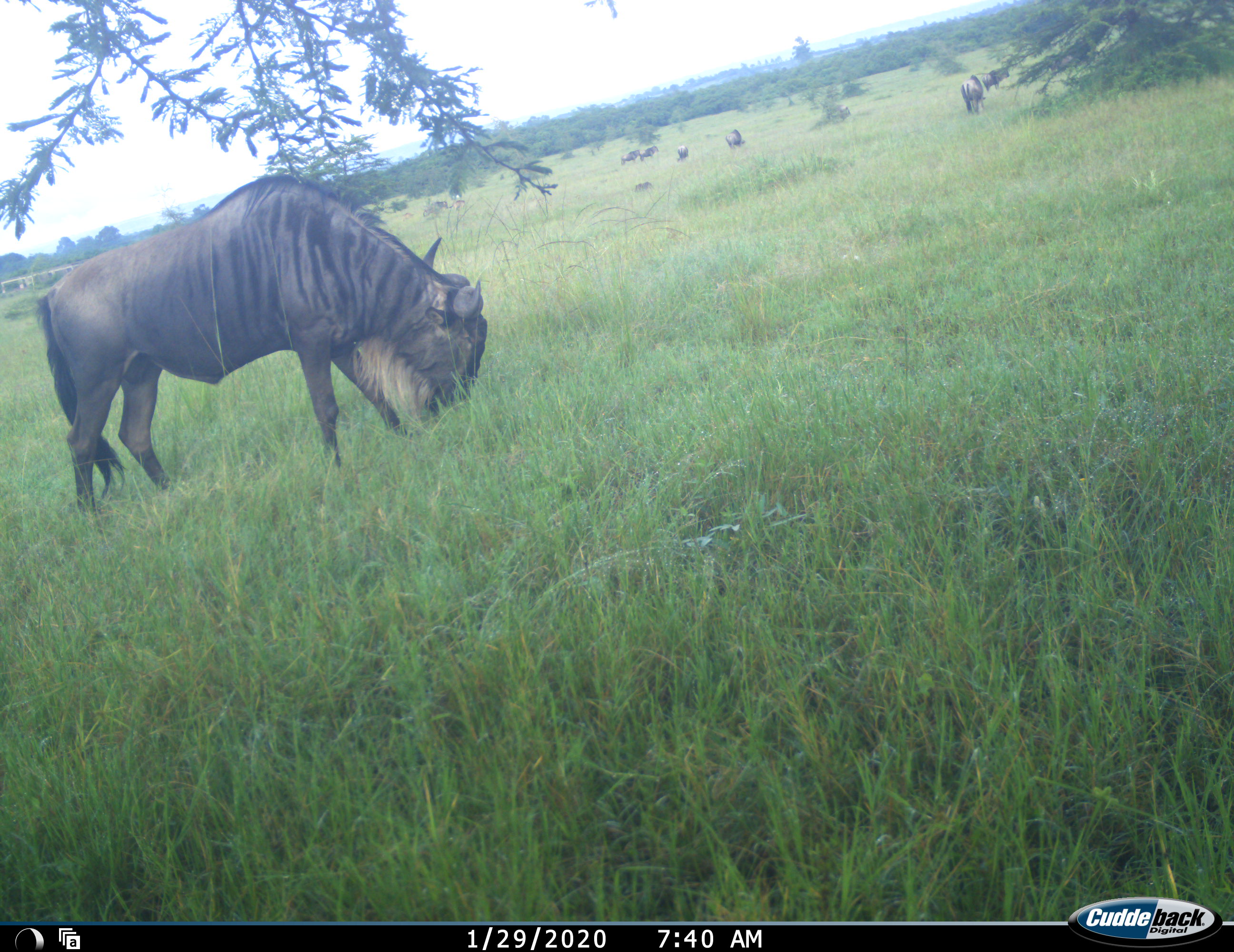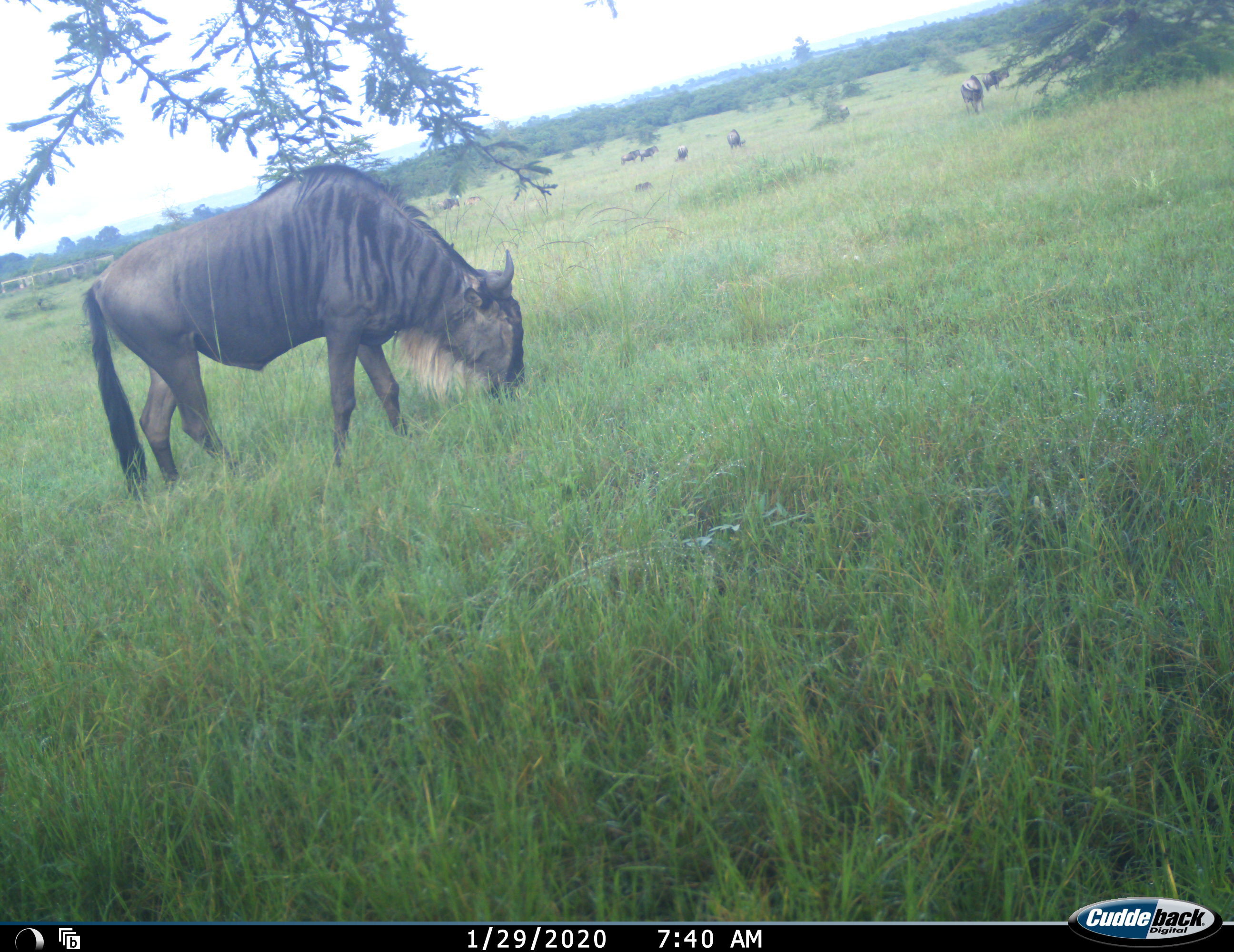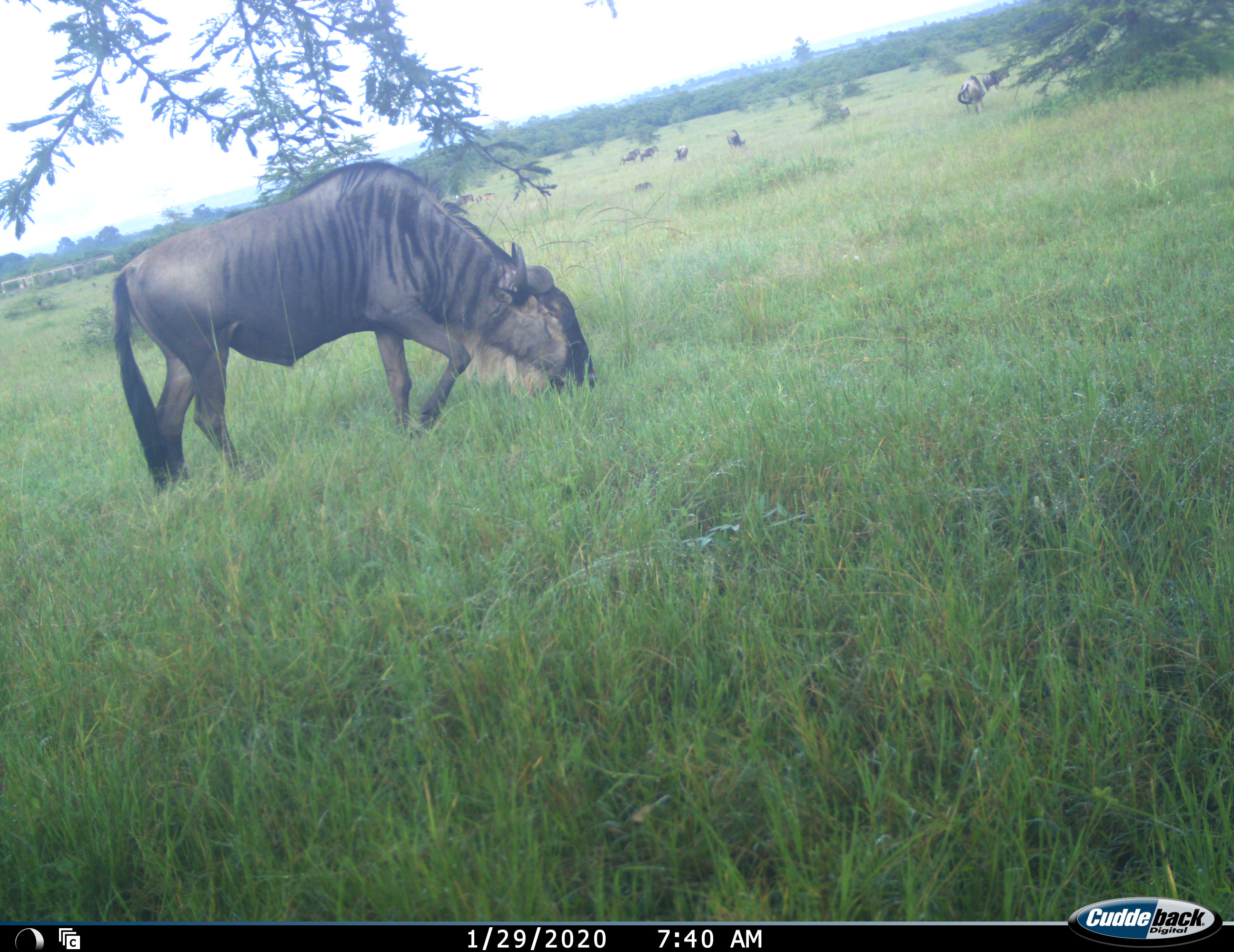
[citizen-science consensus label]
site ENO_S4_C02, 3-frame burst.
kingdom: Animalia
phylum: Chordata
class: Mammalia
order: Artiodactyla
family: Bovidae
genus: Connochaetes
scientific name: Connochaetes taurinus taurinus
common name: blue wildebeest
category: wildebeestblue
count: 9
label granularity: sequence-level